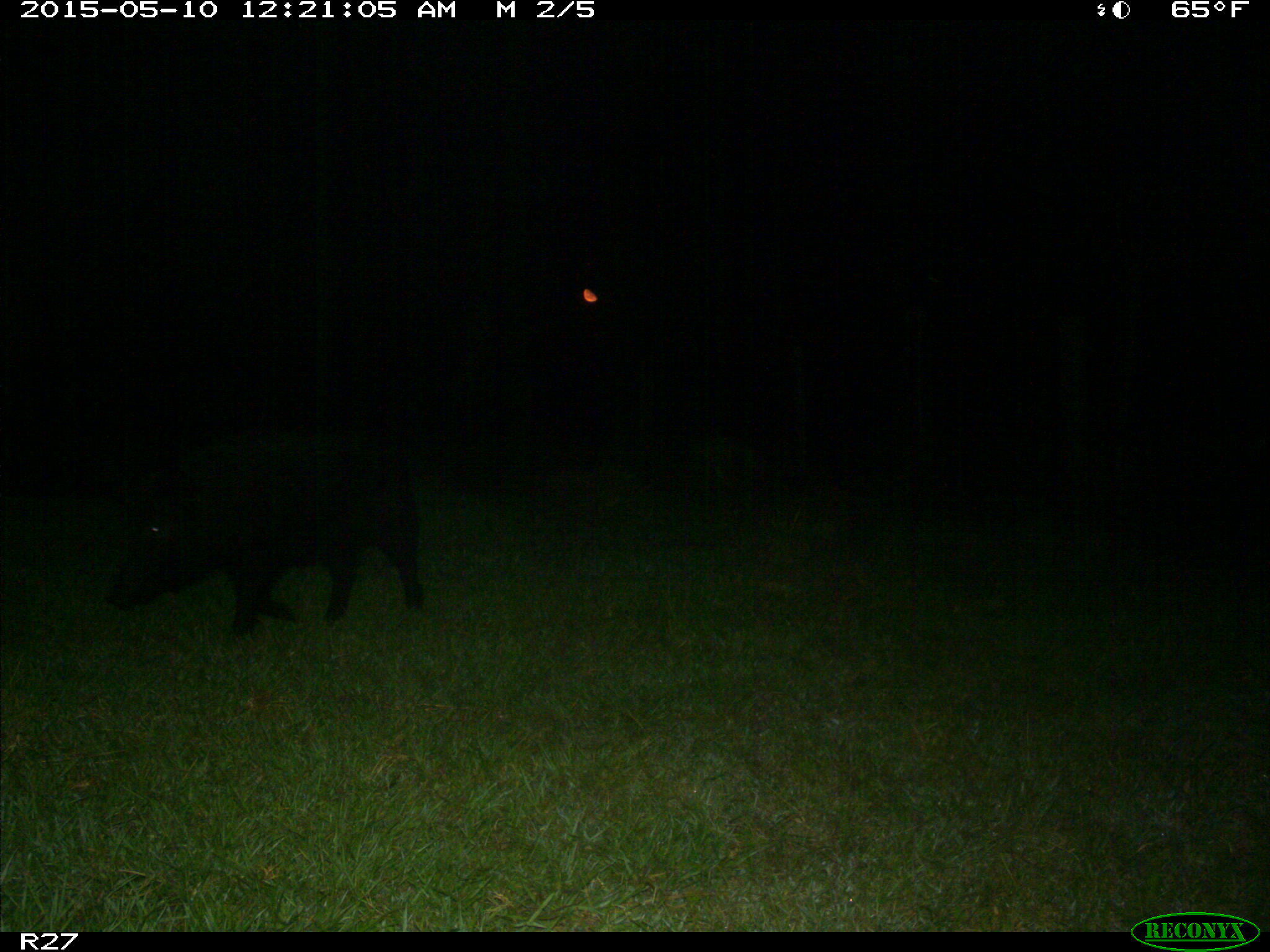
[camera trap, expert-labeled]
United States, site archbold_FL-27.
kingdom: Animalia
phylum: Chordata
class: Mammalia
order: Artiodactyla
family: Suidae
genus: Sus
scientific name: Sus scrofa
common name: wild boar